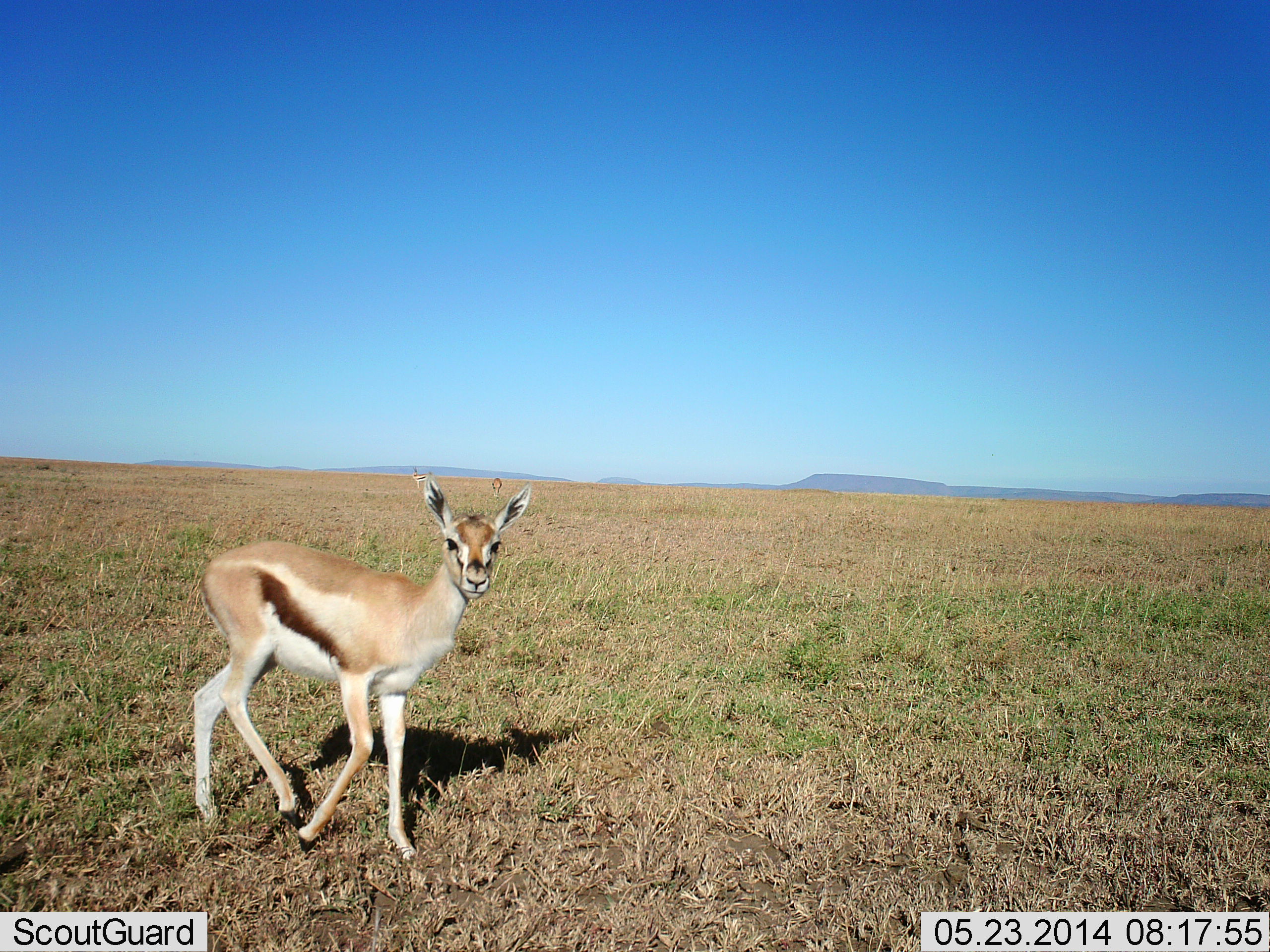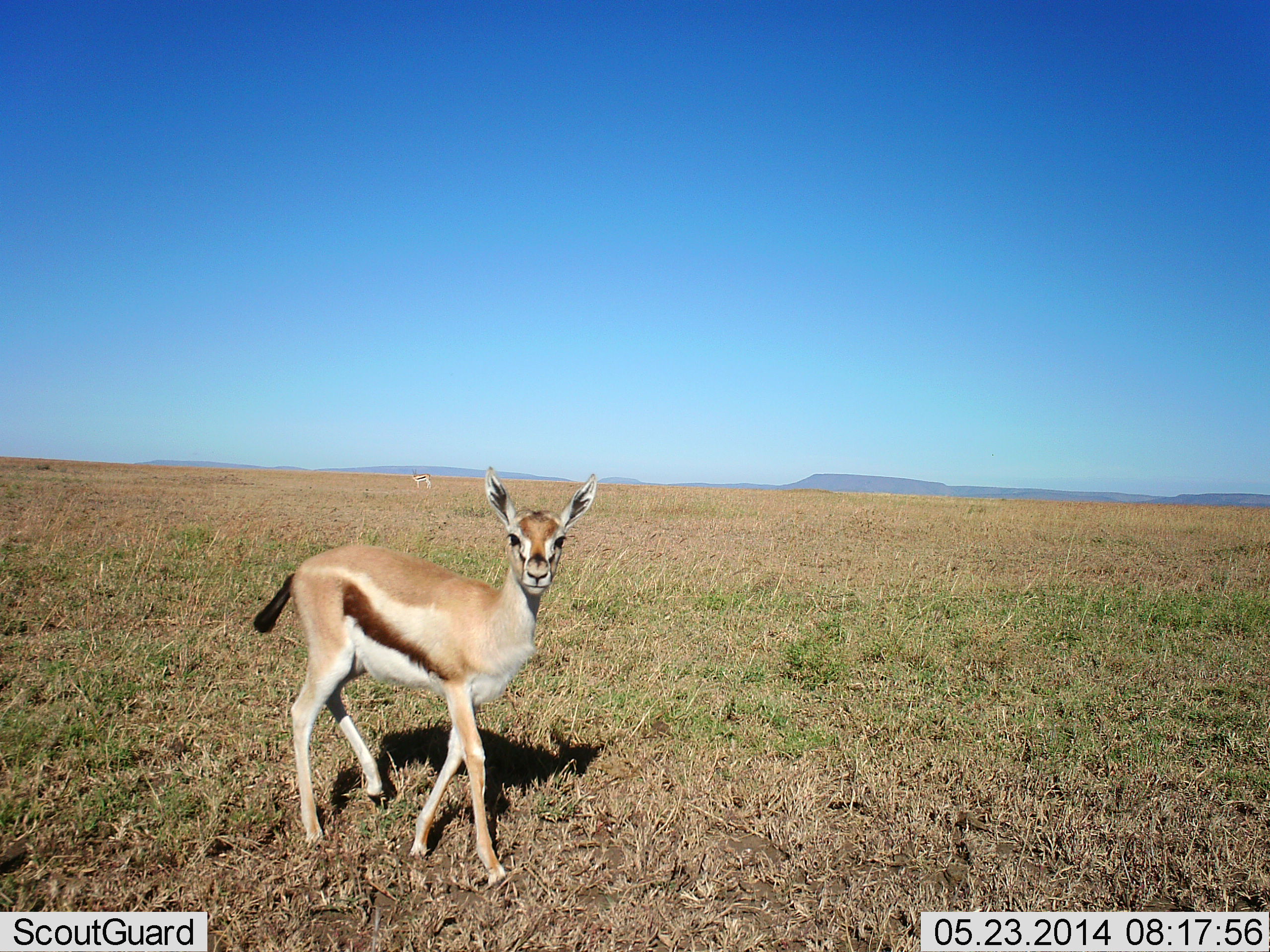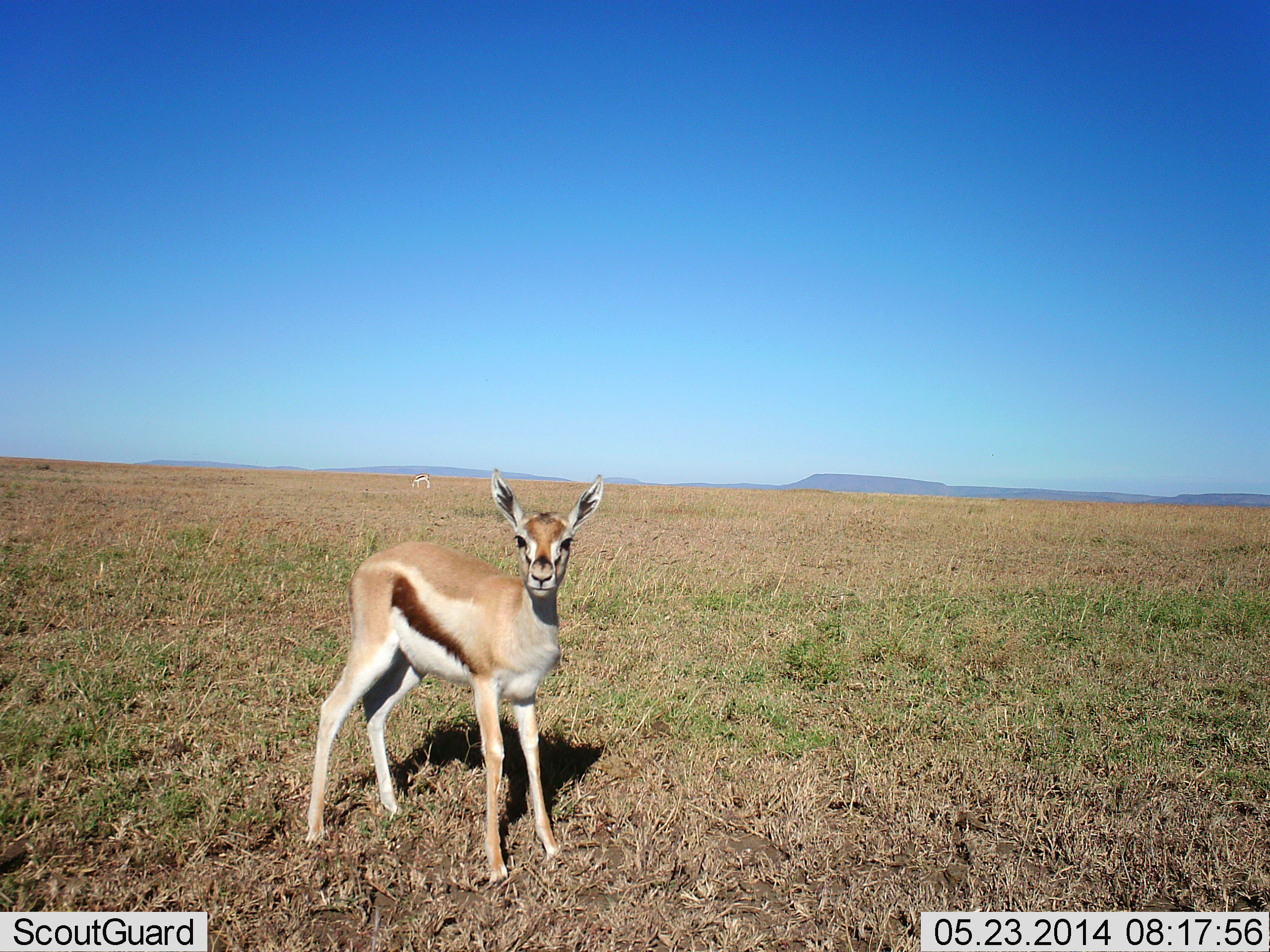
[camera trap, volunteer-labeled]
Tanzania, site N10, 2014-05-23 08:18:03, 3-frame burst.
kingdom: Animalia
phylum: Chordata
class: Mammalia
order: Artiodactyla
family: Bovidae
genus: Eudorcas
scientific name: Eudorcas thomsonii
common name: thomson's gazelle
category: gazellethomsons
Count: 1.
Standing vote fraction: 65%.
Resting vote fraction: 0%.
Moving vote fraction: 51%.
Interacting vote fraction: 10%.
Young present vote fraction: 16%.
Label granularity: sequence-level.